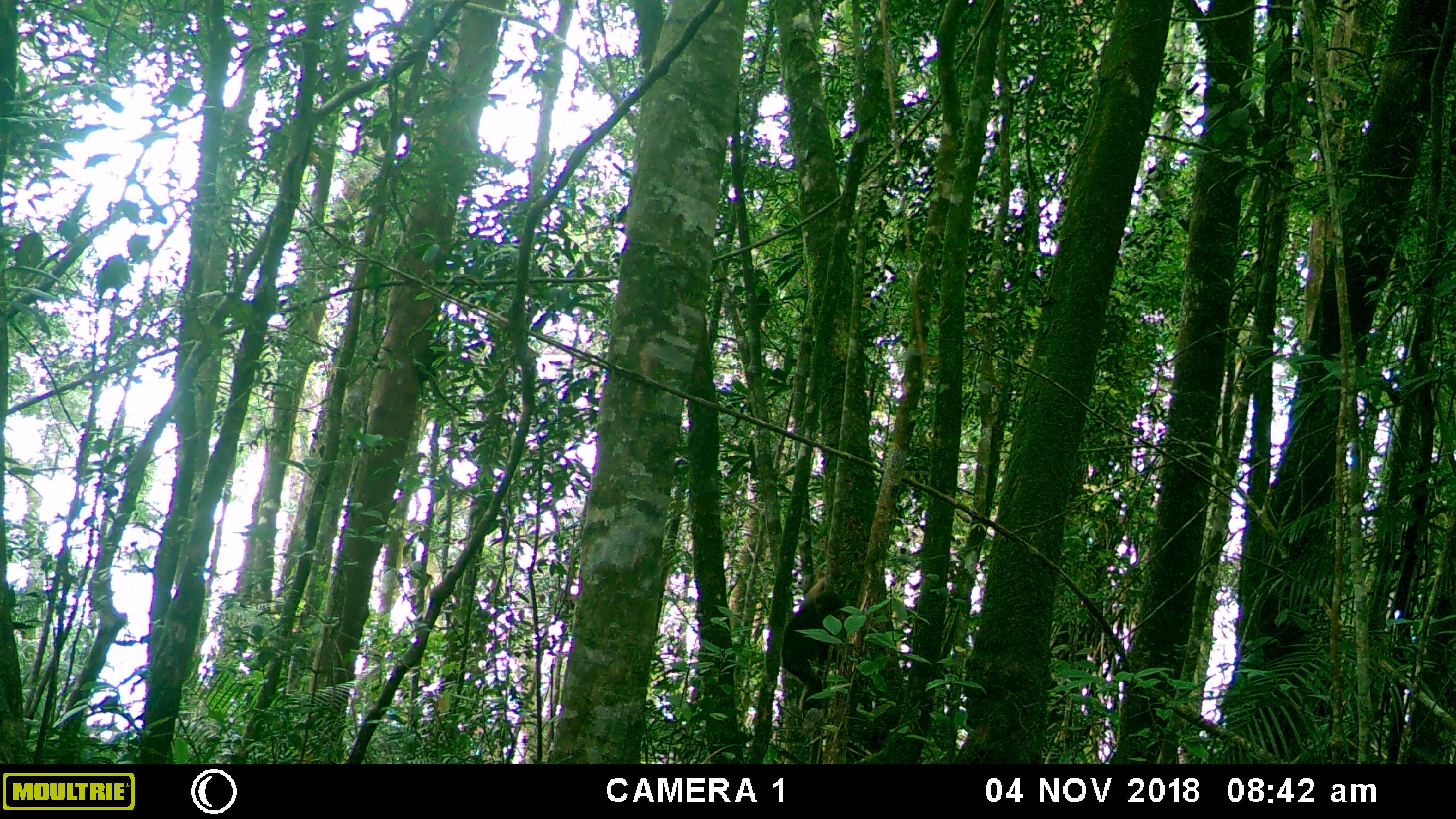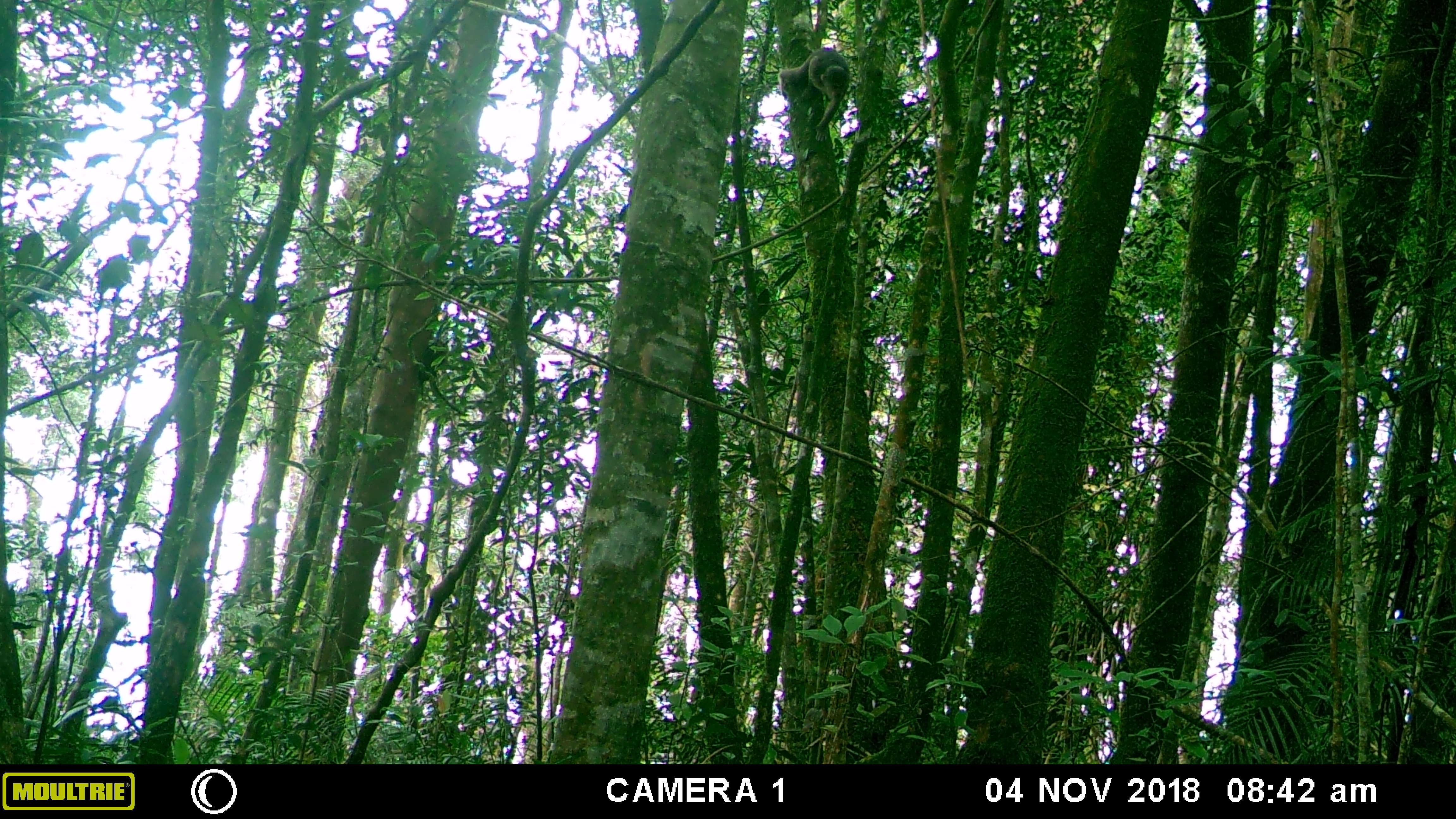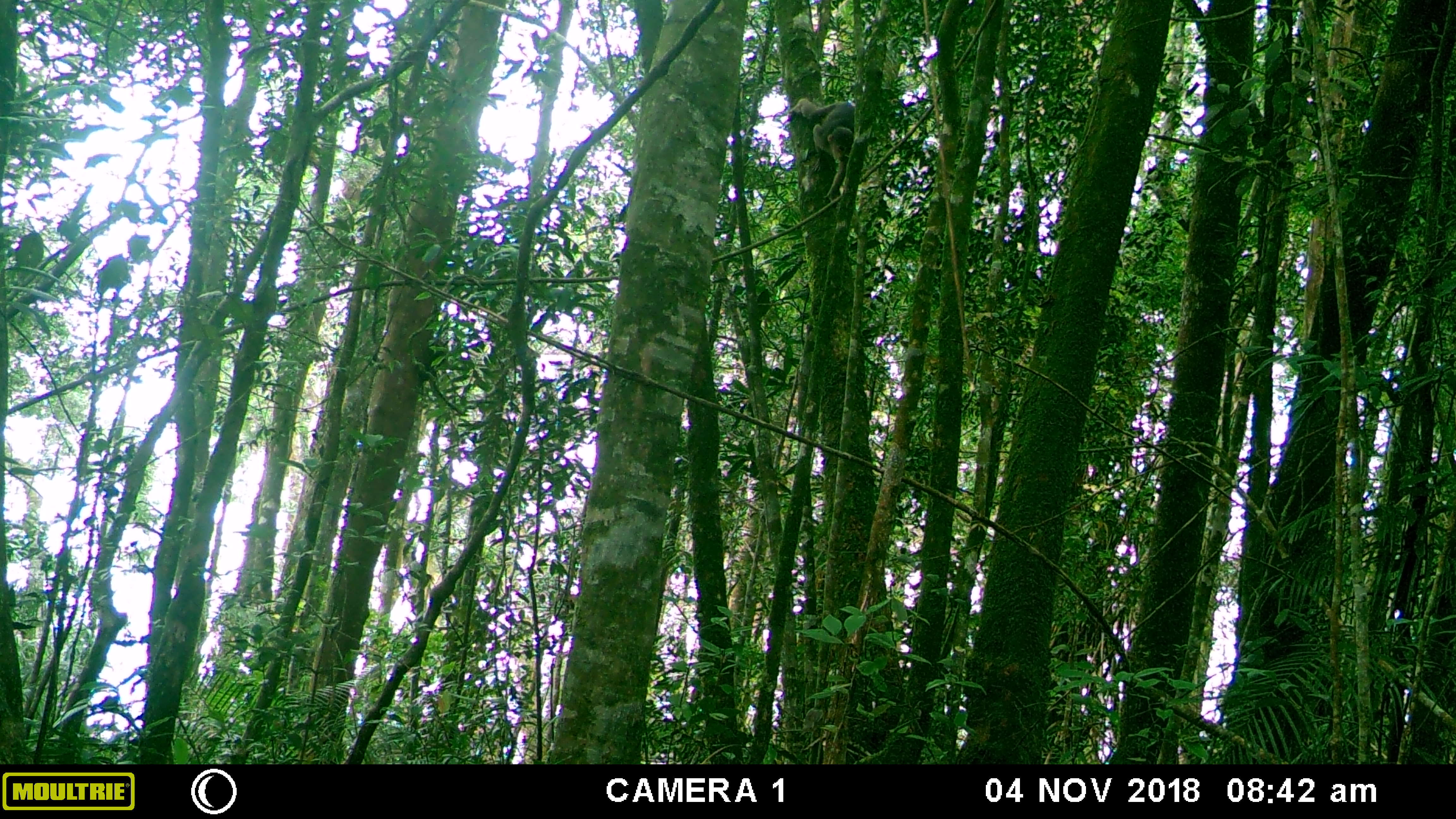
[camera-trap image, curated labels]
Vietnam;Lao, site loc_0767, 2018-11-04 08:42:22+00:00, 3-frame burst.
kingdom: Animalia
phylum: Chordata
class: Mammalia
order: Primates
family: Cercopithecidae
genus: Macaca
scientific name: Macaca arctoides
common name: stump-tailed macaque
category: stump tailed macaque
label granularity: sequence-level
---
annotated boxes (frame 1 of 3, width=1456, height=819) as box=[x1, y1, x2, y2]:
stump tailed macaque: box=[778, 575, 847, 711]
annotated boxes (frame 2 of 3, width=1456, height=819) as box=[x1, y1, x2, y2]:
stump tailed macaque: box=[777, 46, 852, 143]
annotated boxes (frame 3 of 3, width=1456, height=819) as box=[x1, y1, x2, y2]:
stump tailed macaque: box=[788, 96, 855, 198]